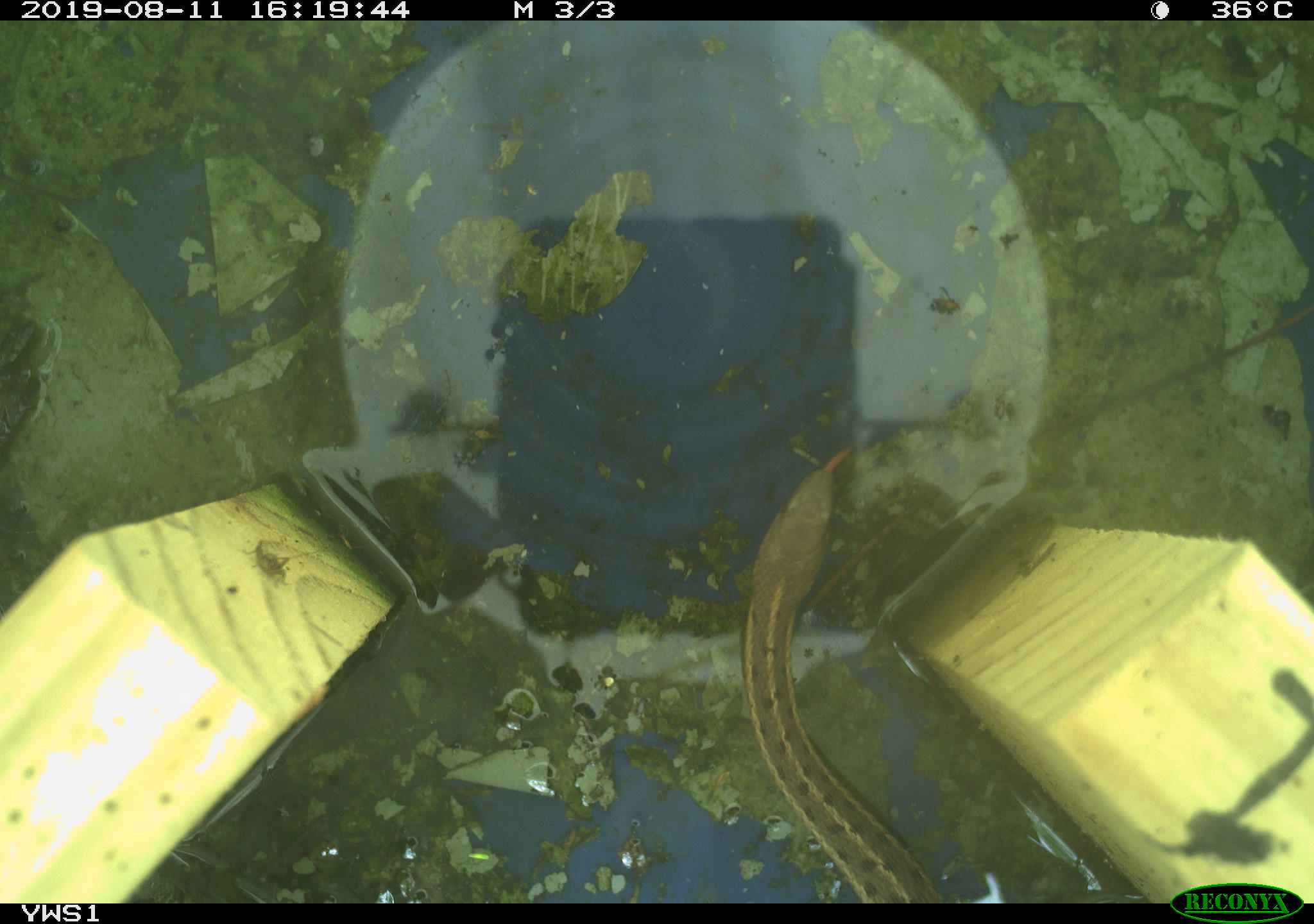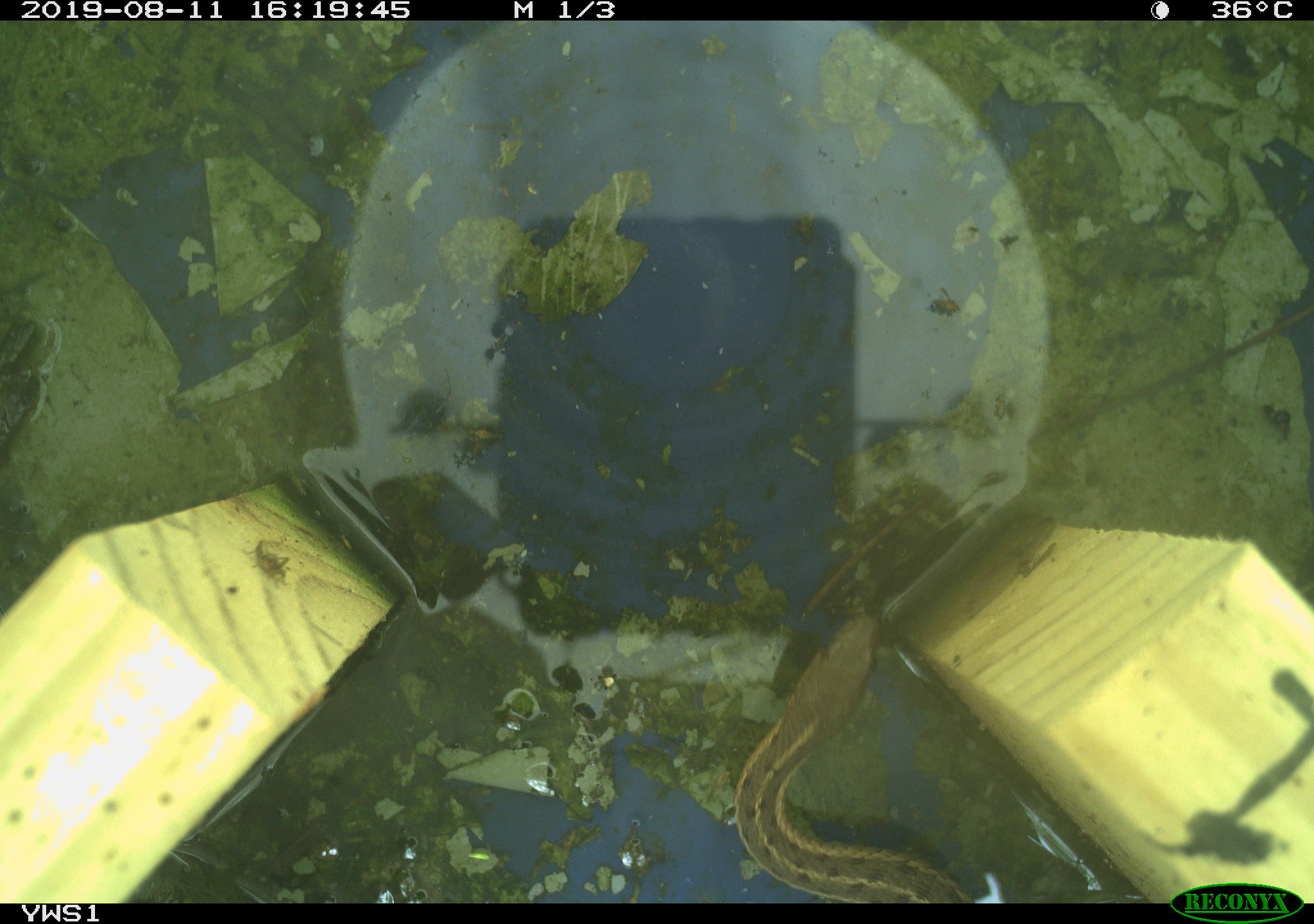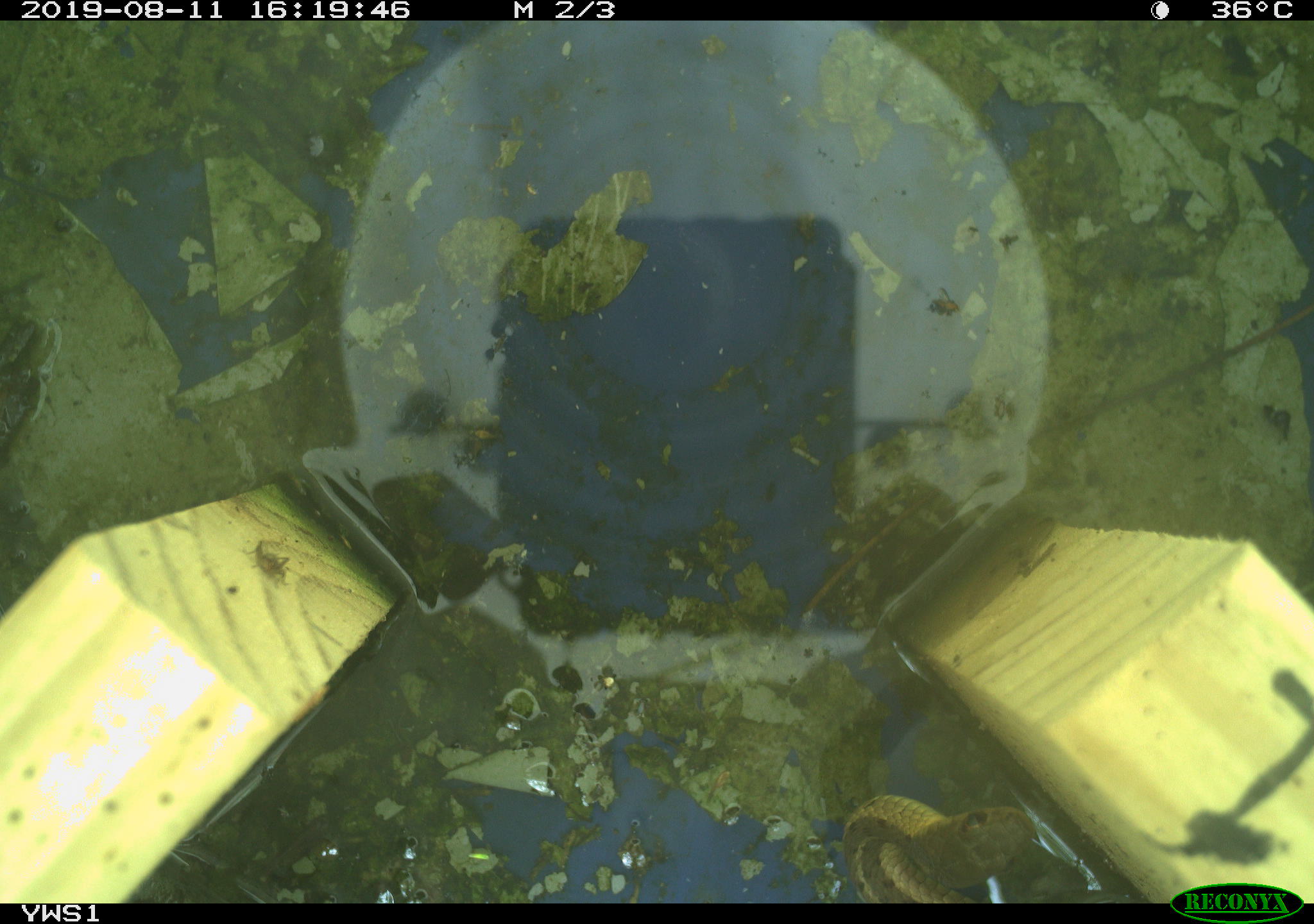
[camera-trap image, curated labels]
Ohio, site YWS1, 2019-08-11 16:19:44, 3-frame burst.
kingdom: Animalia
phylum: Chordata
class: Reptilia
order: Squamata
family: Colubridae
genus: Thamnophis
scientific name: Thamnophis sirtalis sirtalis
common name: eastern gartersnake